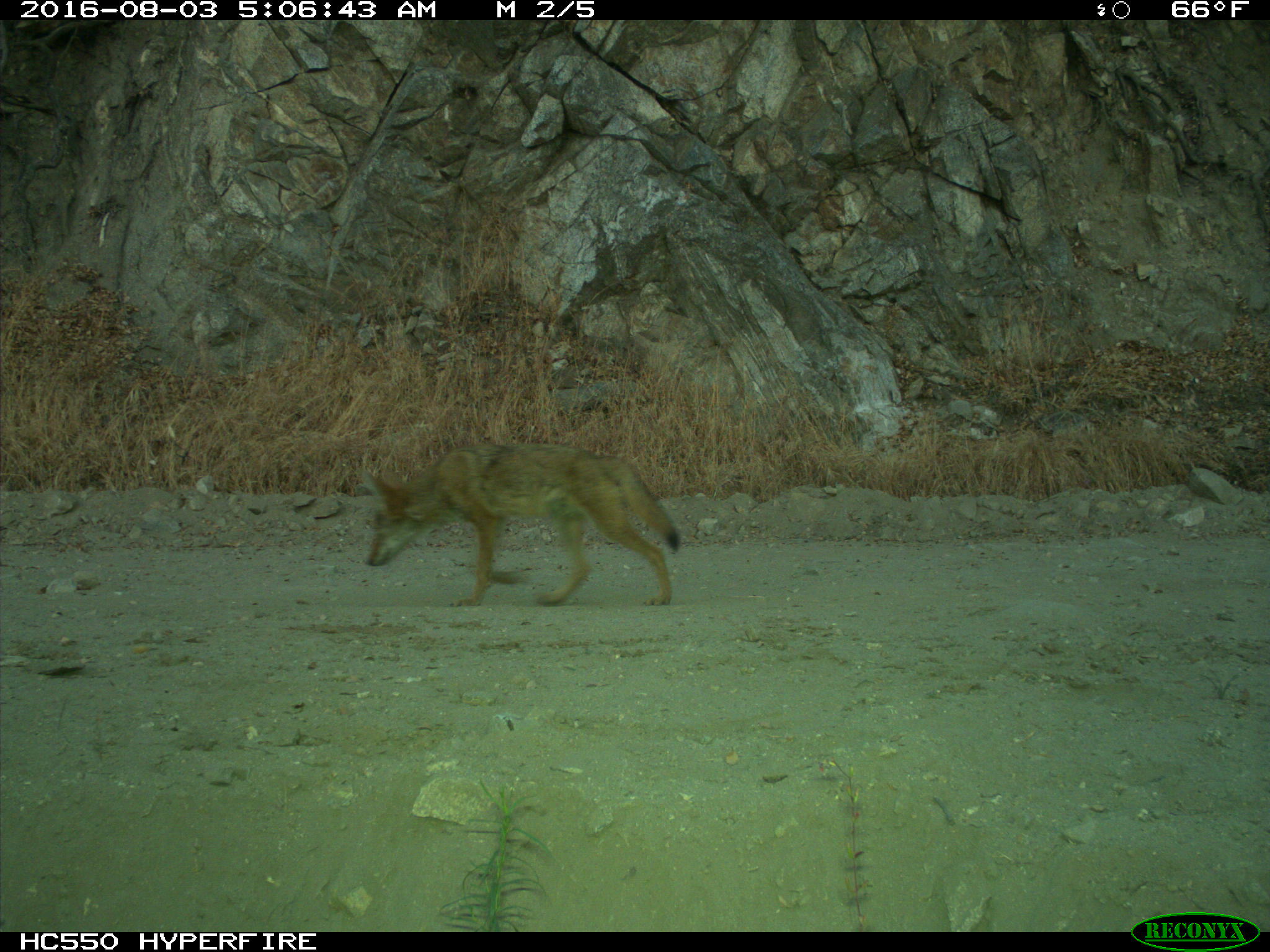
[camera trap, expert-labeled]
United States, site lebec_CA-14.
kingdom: Animalia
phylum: Chordata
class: Mammalia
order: Carnivora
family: Canidae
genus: Canis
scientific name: Canis latrans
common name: coyote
Canis latrans (coyote).